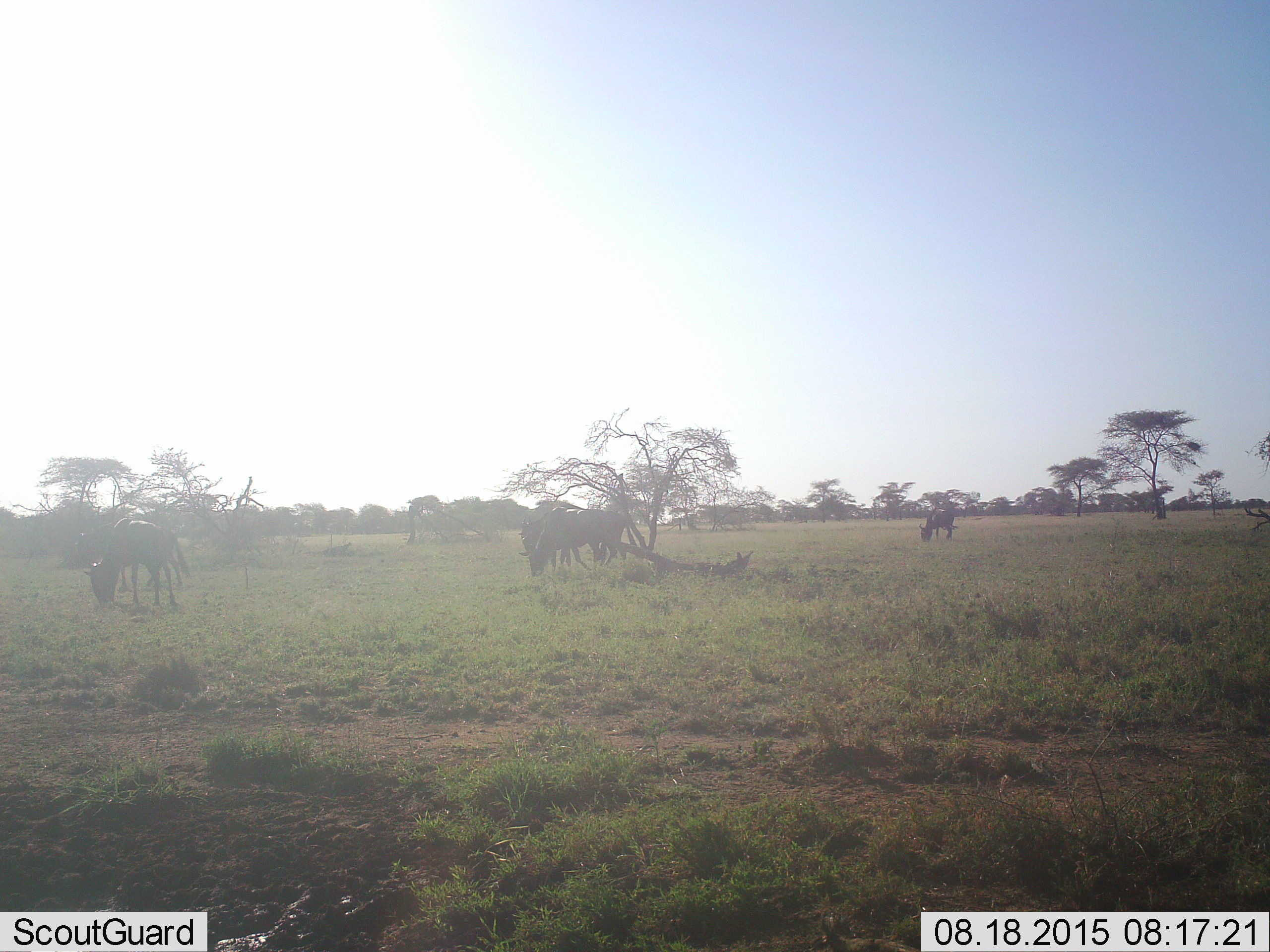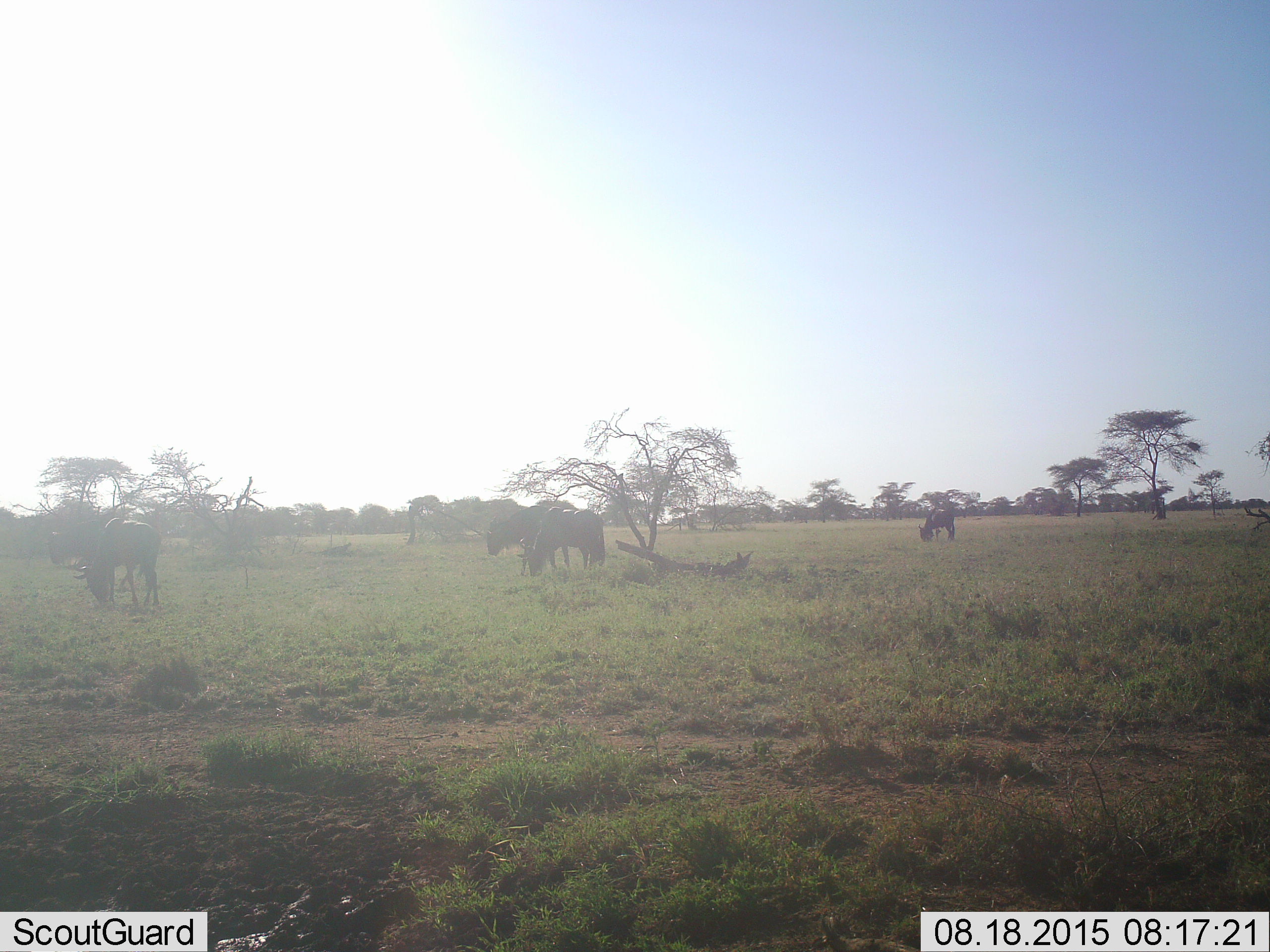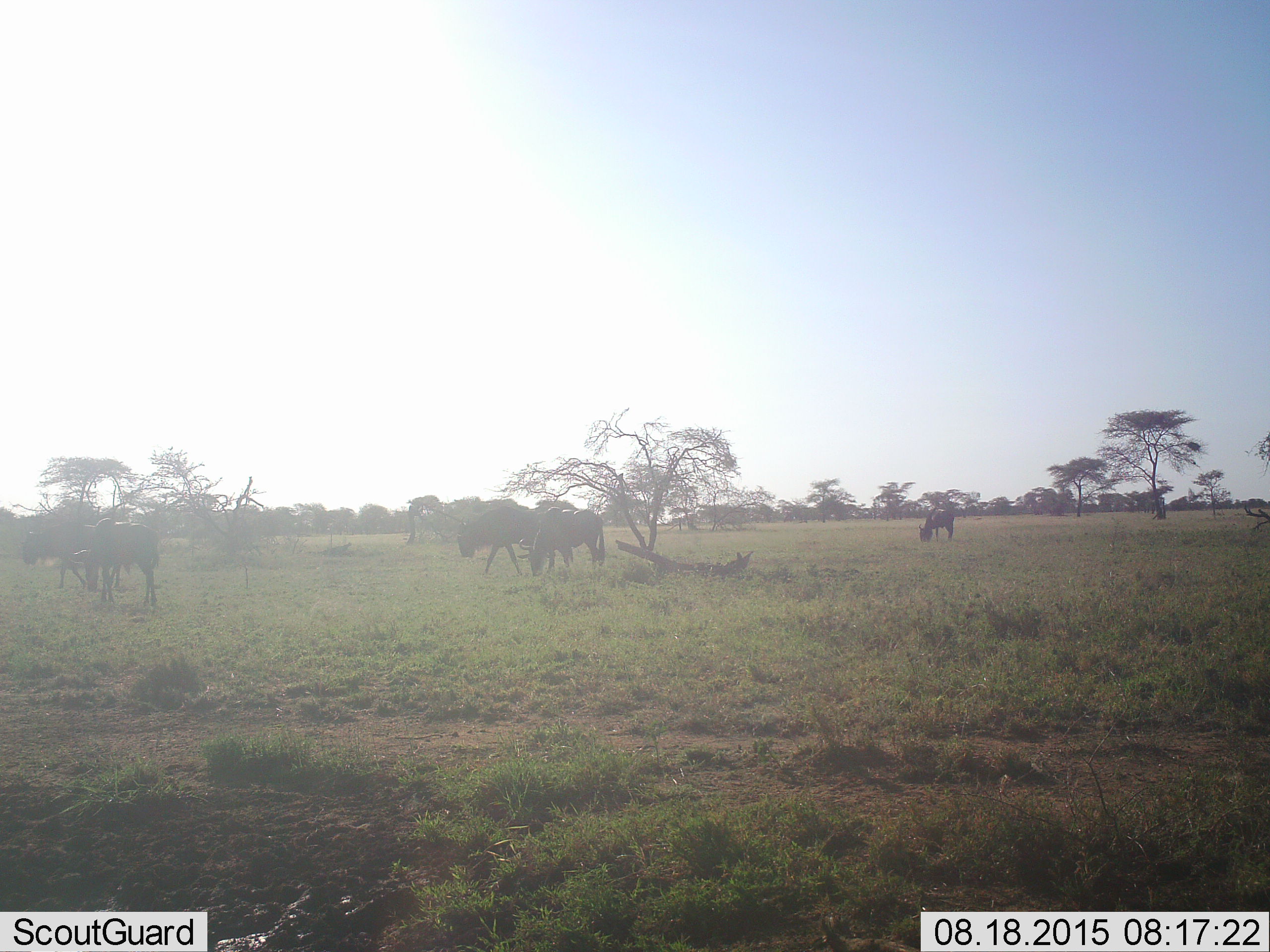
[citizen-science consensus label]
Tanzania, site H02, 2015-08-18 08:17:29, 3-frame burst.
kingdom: Animalia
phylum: Chordata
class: Mammalia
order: Artiodactyla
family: Bovidae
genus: Connochaetes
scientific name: Connochaetes taurinus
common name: blue wildebeest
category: wildebeest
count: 6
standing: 38%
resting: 12%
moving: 38%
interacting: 0%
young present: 12%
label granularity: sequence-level